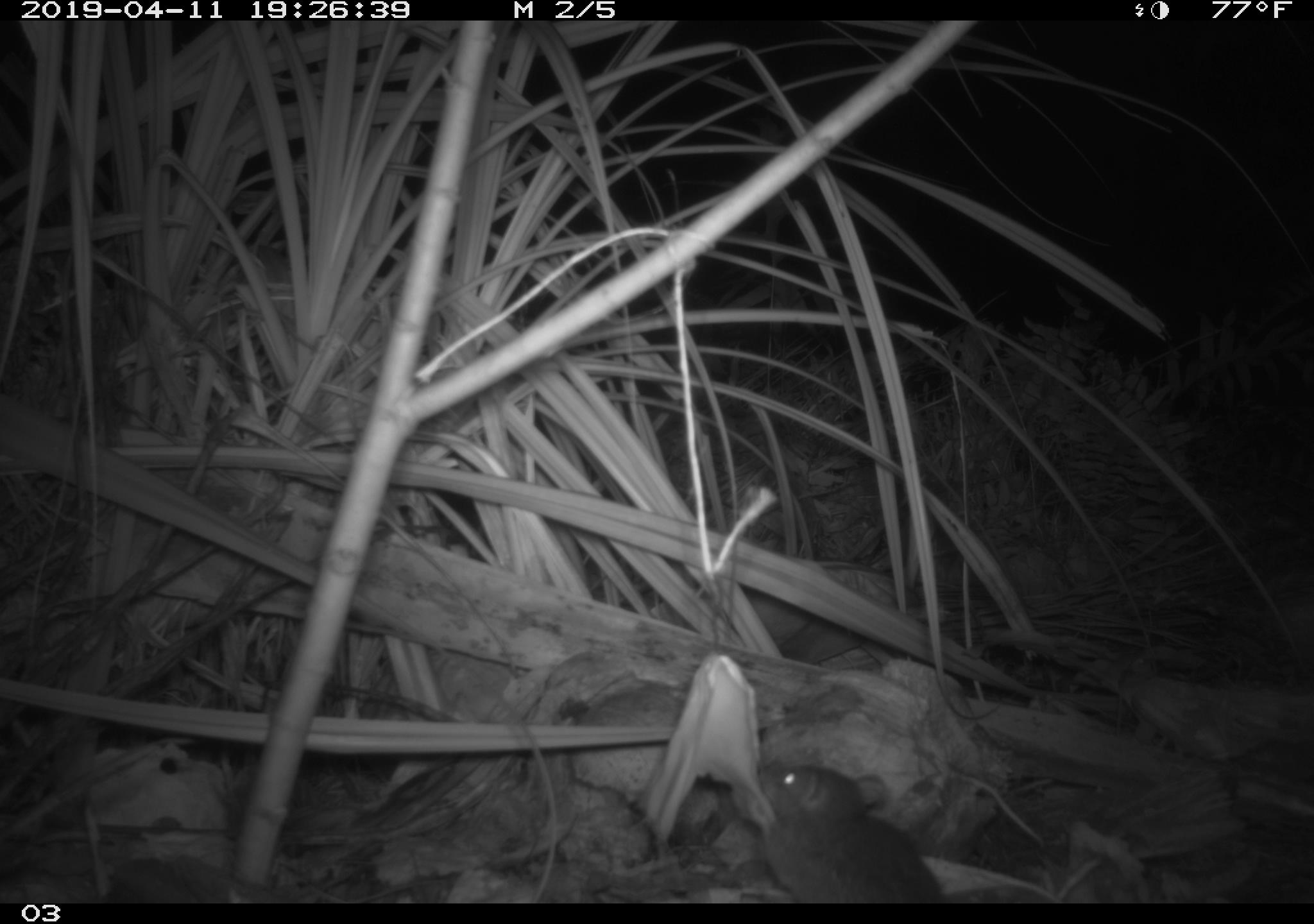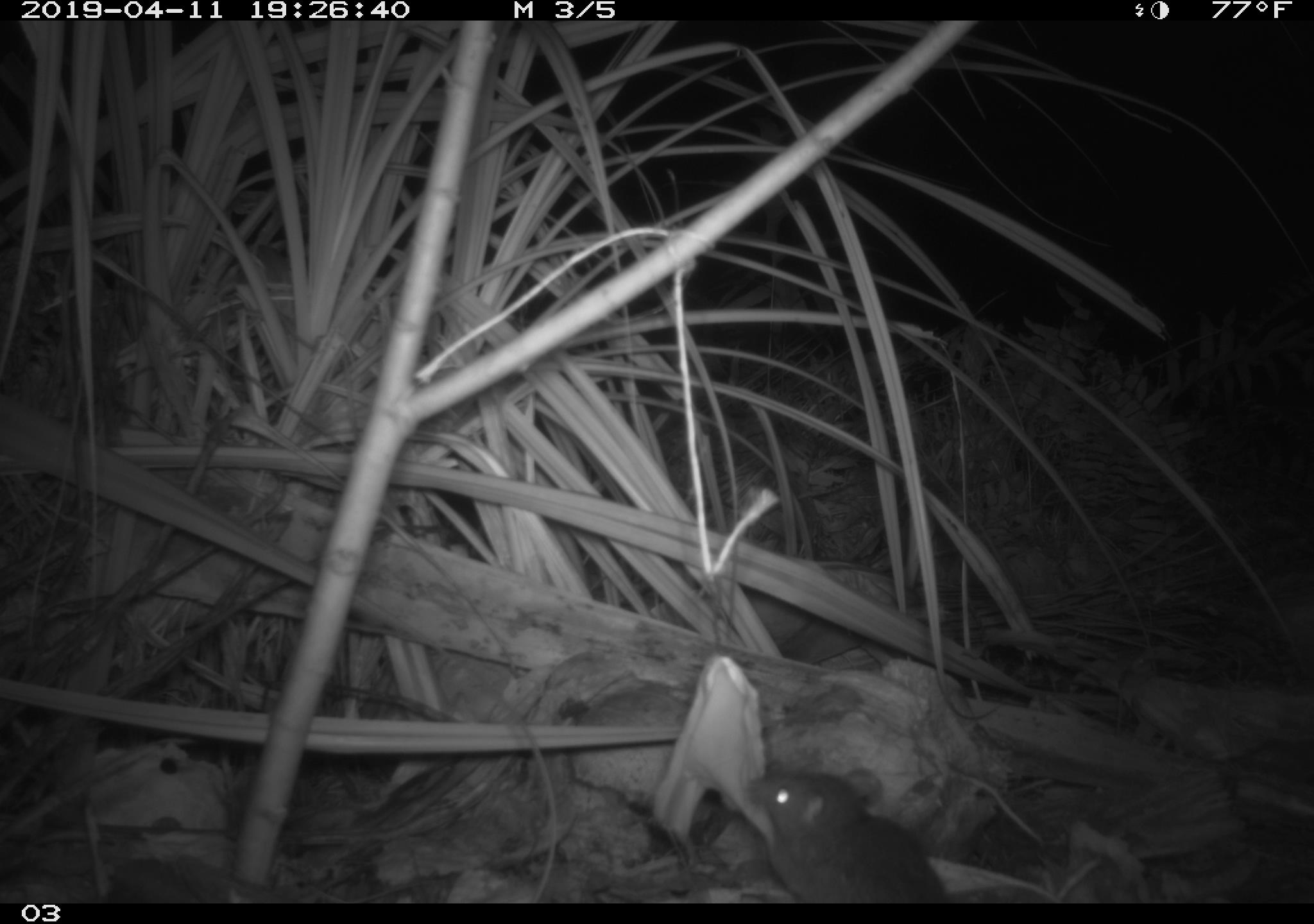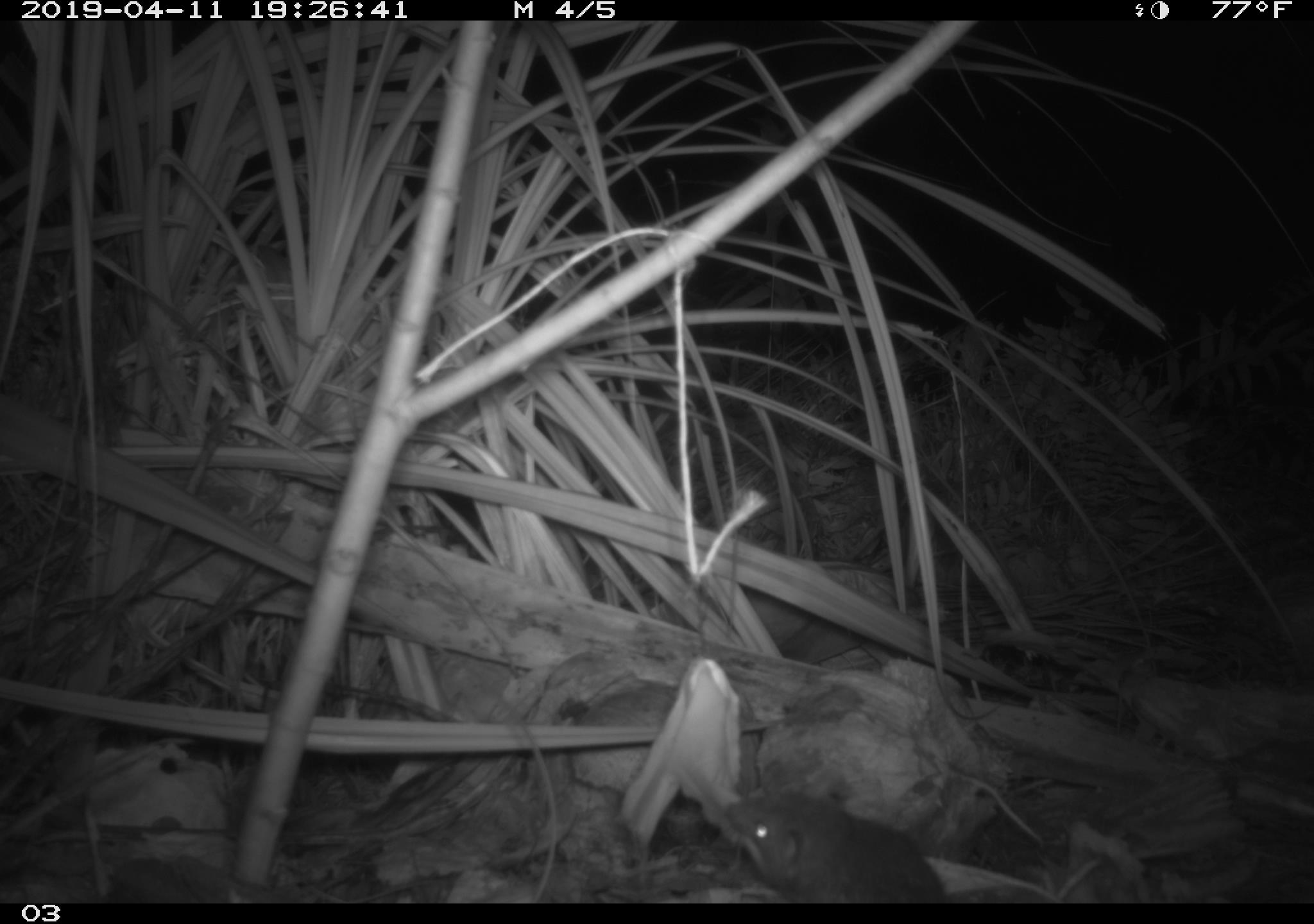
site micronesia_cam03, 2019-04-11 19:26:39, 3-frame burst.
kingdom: Animalia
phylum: Chordata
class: Mammalia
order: Rodentia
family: Muridae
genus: Rattus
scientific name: Rattus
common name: rat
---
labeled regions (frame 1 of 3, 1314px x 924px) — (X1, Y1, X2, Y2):
rat: (724, 756, 941, 903)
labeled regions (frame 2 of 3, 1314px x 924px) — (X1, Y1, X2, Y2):
rat: (706, 752, 944, 902)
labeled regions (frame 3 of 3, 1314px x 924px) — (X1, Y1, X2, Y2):
rat: (716, 782, 946, 906)